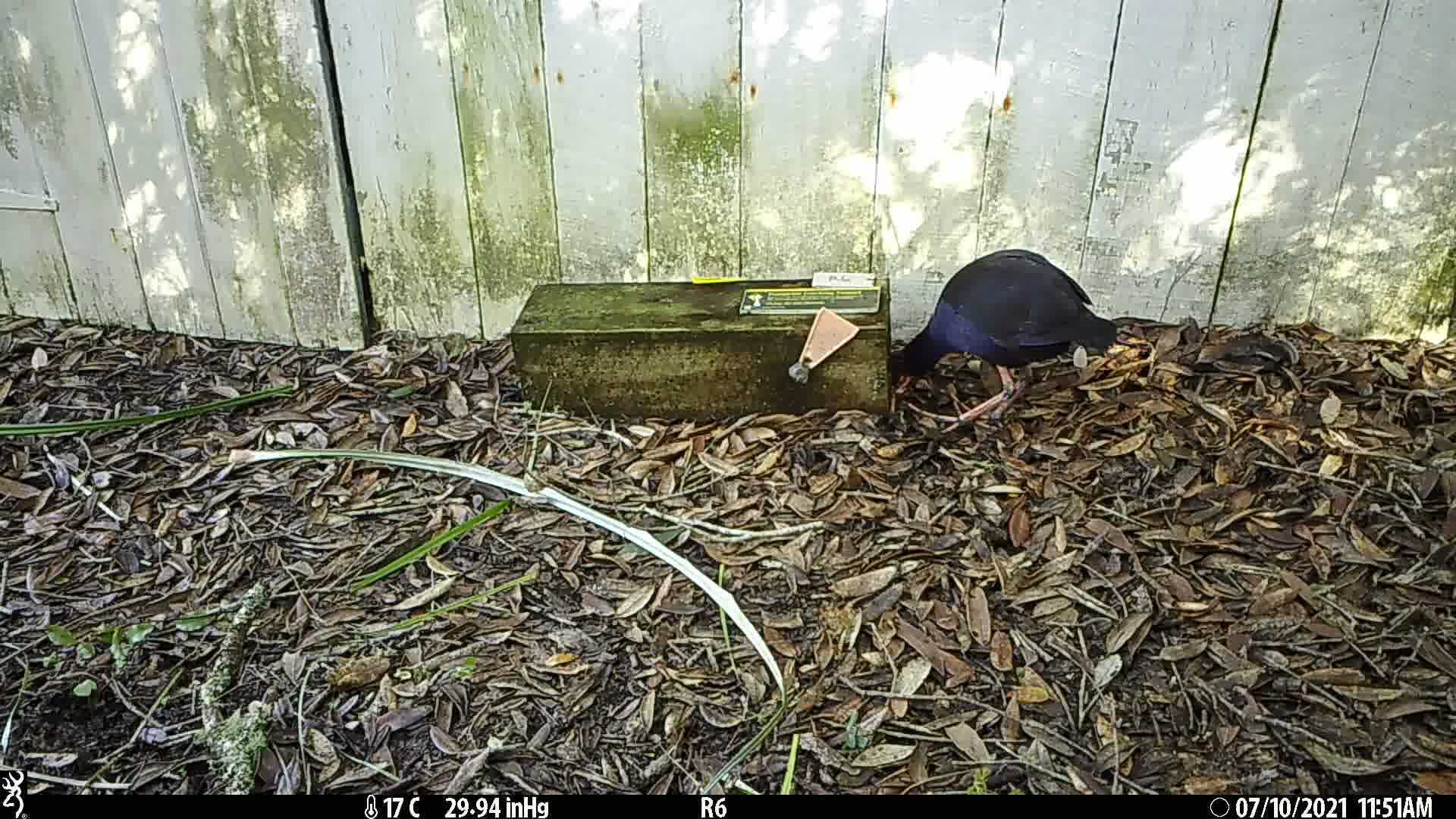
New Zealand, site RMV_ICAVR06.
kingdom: Animalia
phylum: Chordata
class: Aves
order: Gruiformes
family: Rallidae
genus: Porphyrio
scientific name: Porphyrio melanotus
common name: australasian swamphen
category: pukeko